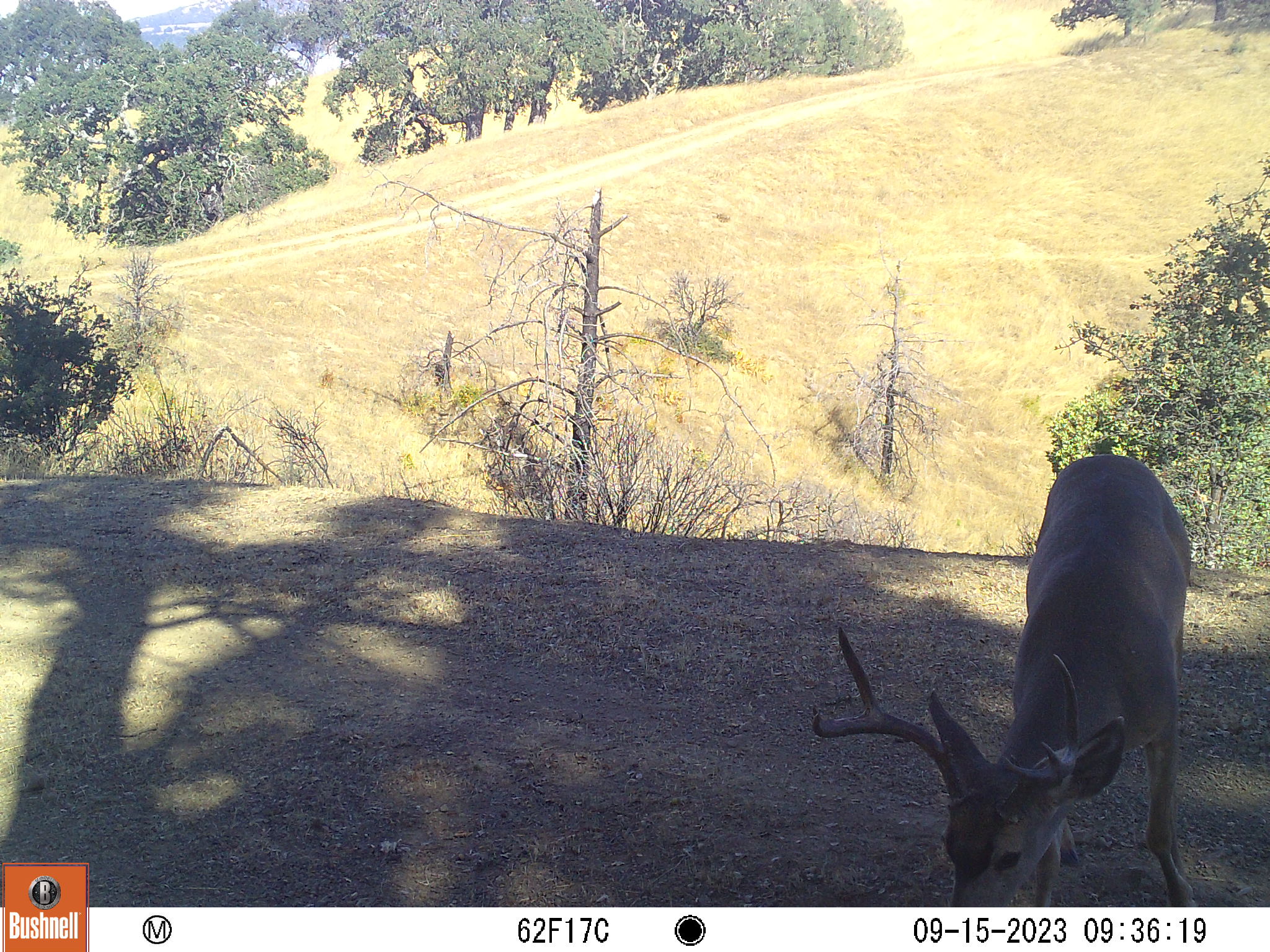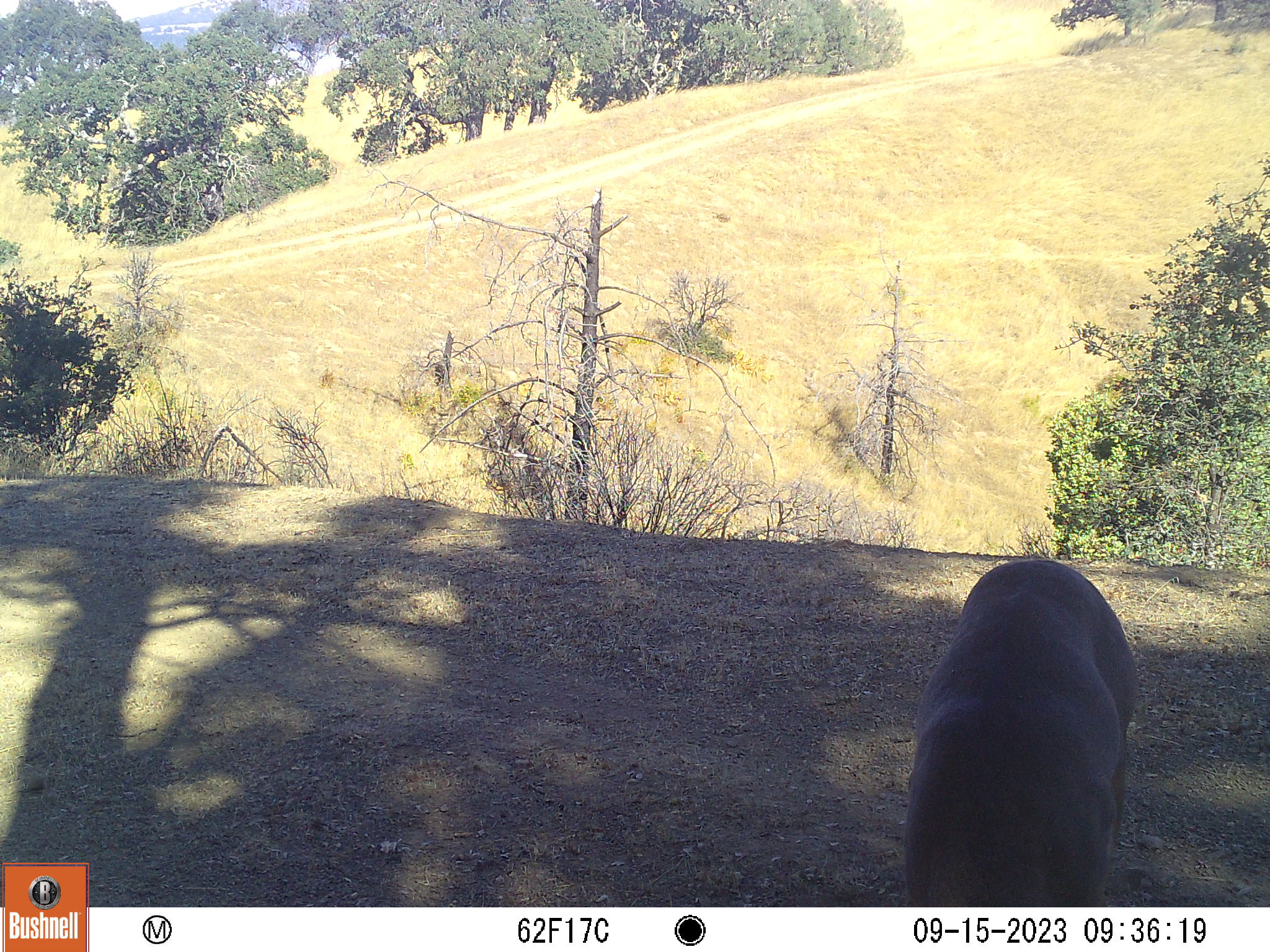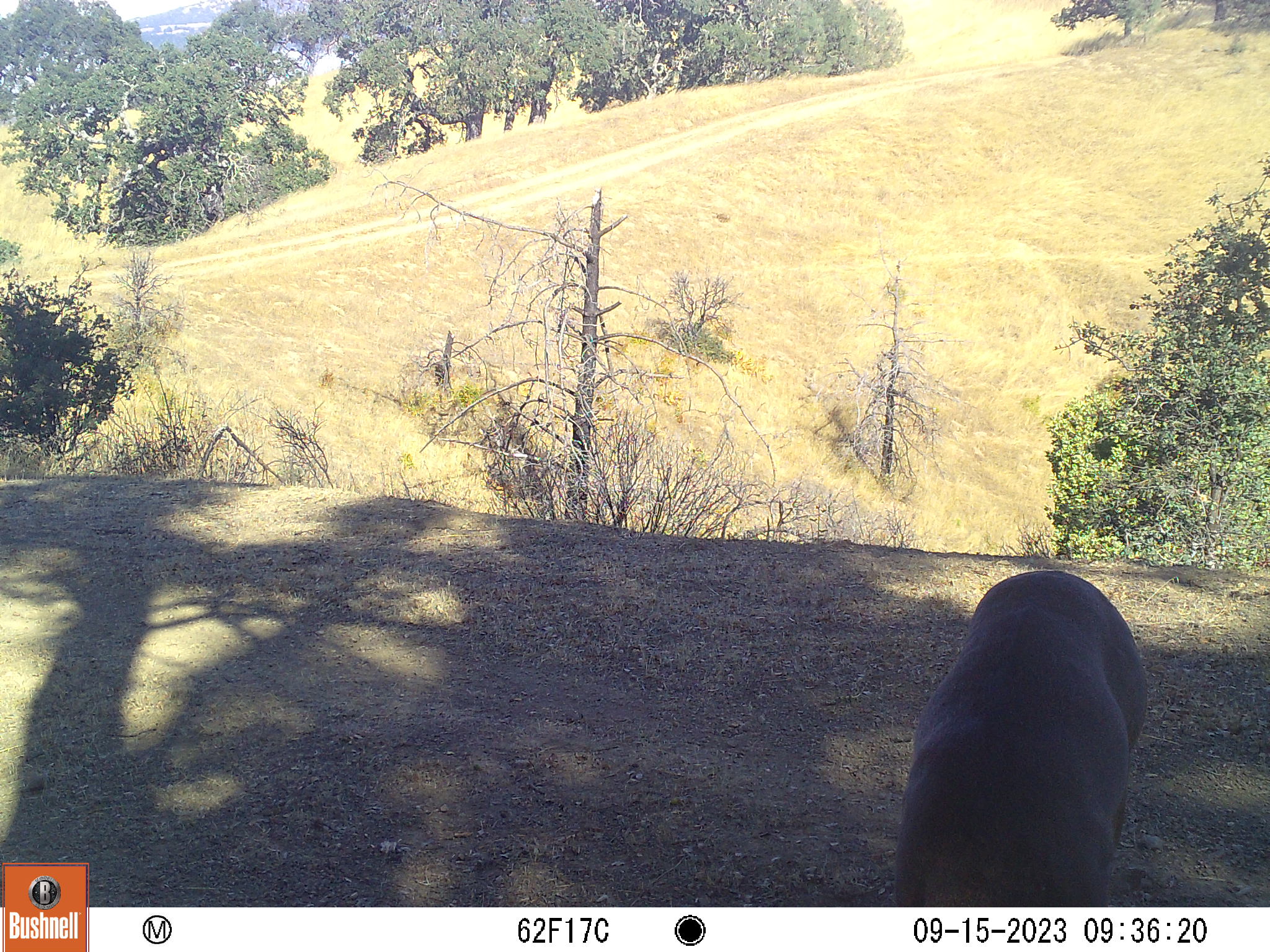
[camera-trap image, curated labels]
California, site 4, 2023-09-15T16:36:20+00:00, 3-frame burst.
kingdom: Animalia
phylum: Chordata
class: Mammalia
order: Artiodactyla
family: Cervidae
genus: Odocoileus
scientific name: Odocoileus hemionus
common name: mule deer